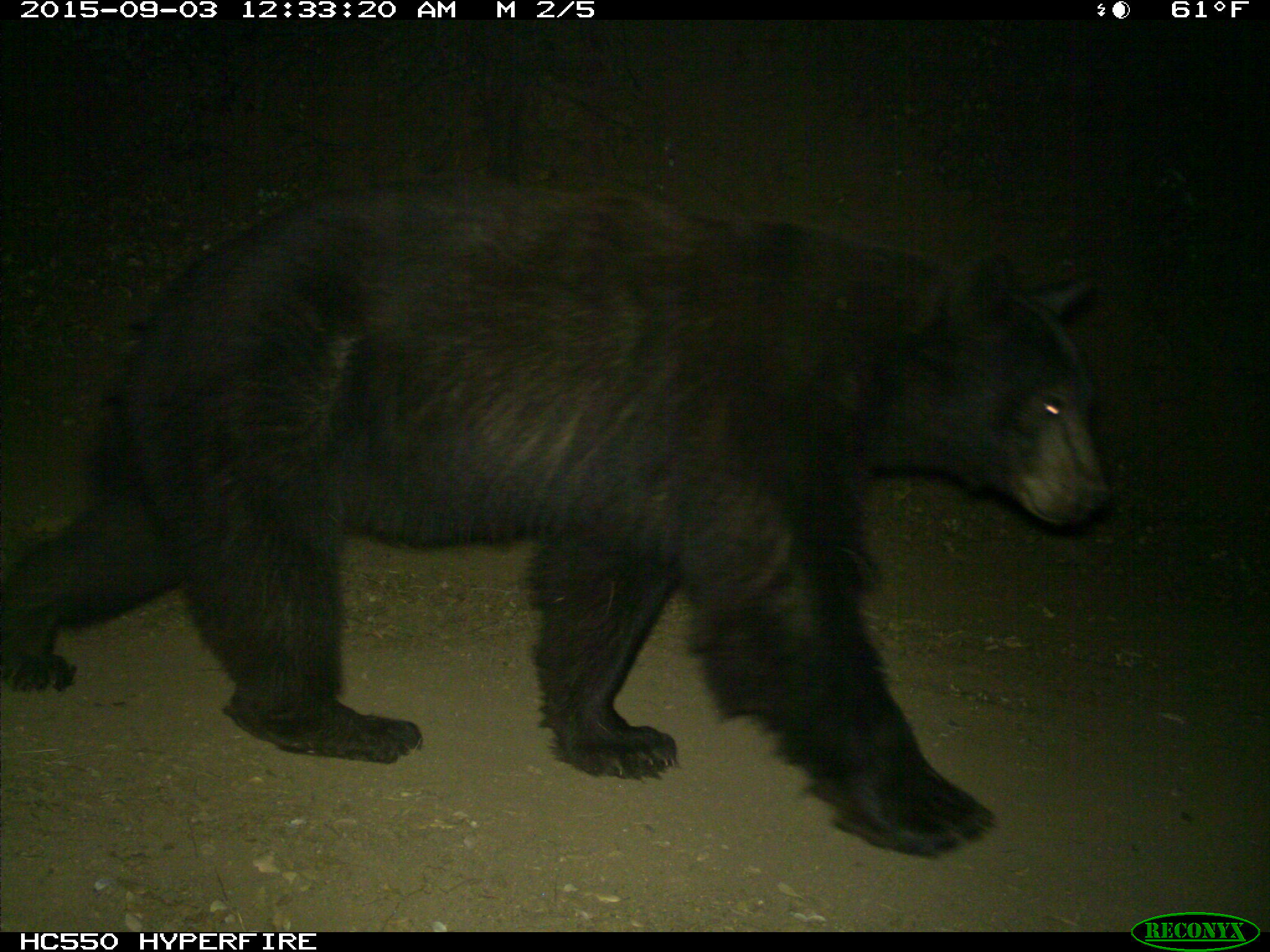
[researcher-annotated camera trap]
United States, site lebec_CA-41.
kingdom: Animalia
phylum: Chordata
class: Mammalia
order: Carnivora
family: Ursidae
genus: Ursus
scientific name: Ursus americanus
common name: american black bear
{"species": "Ursus americanus (american black bear)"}